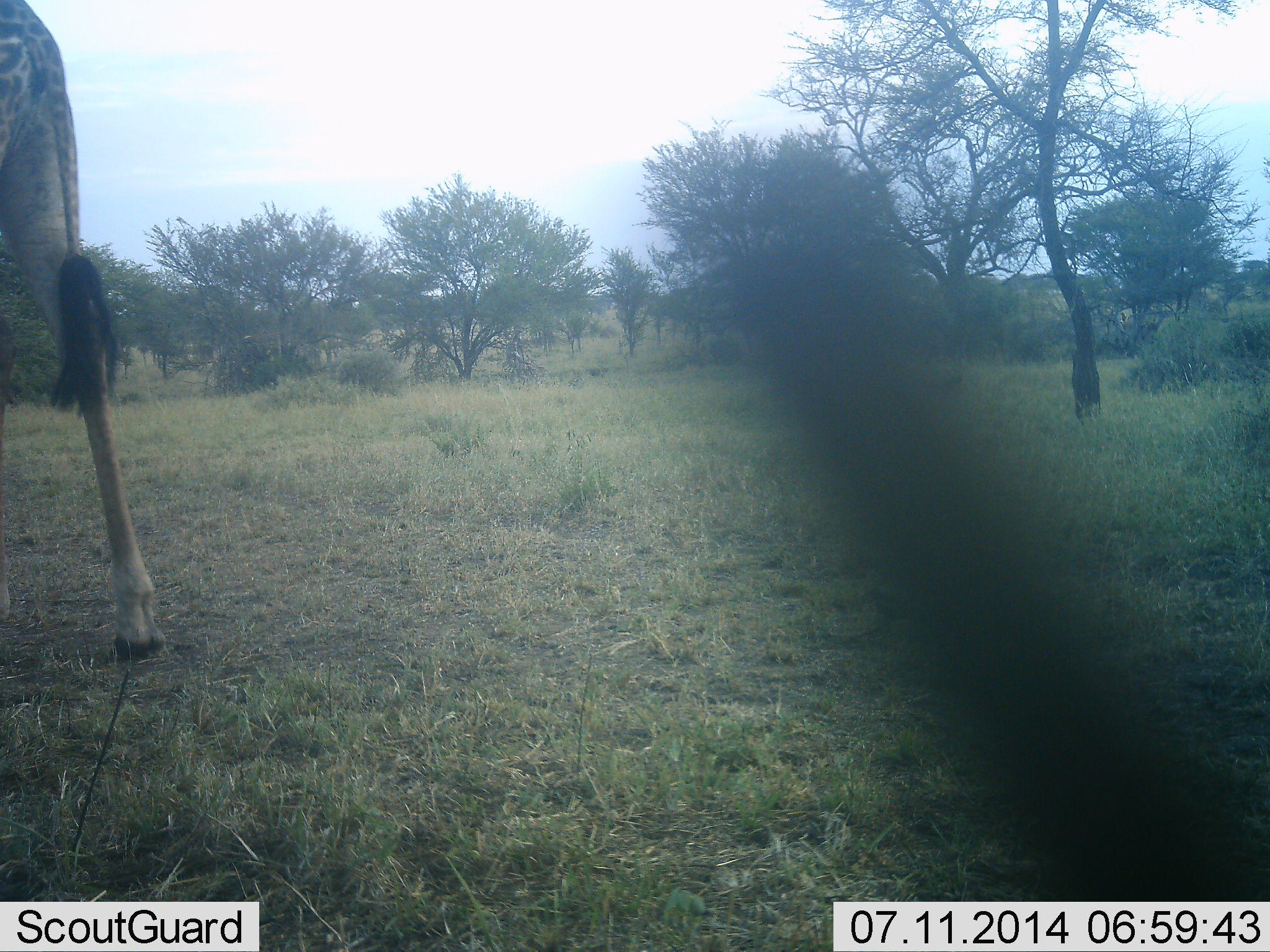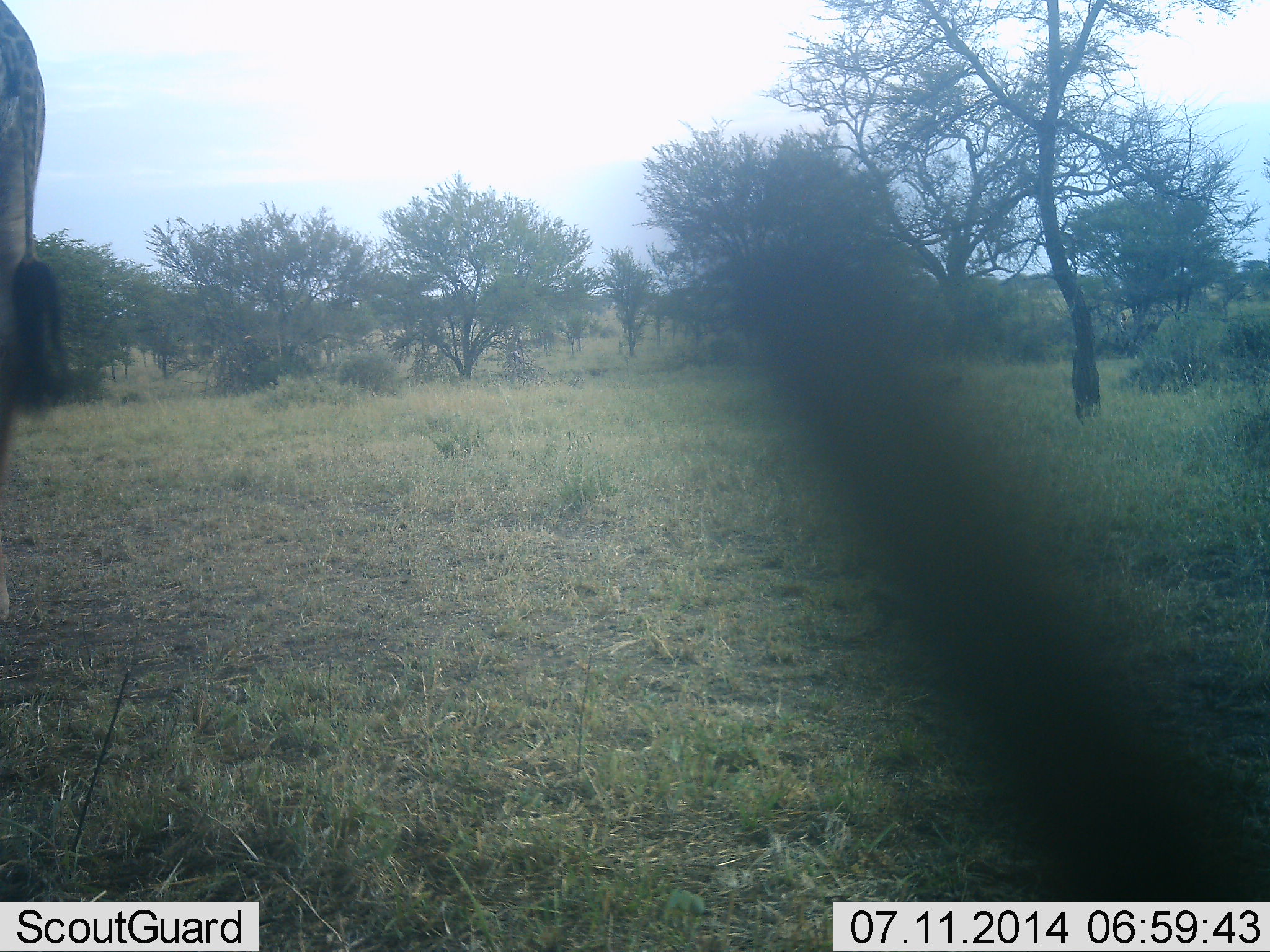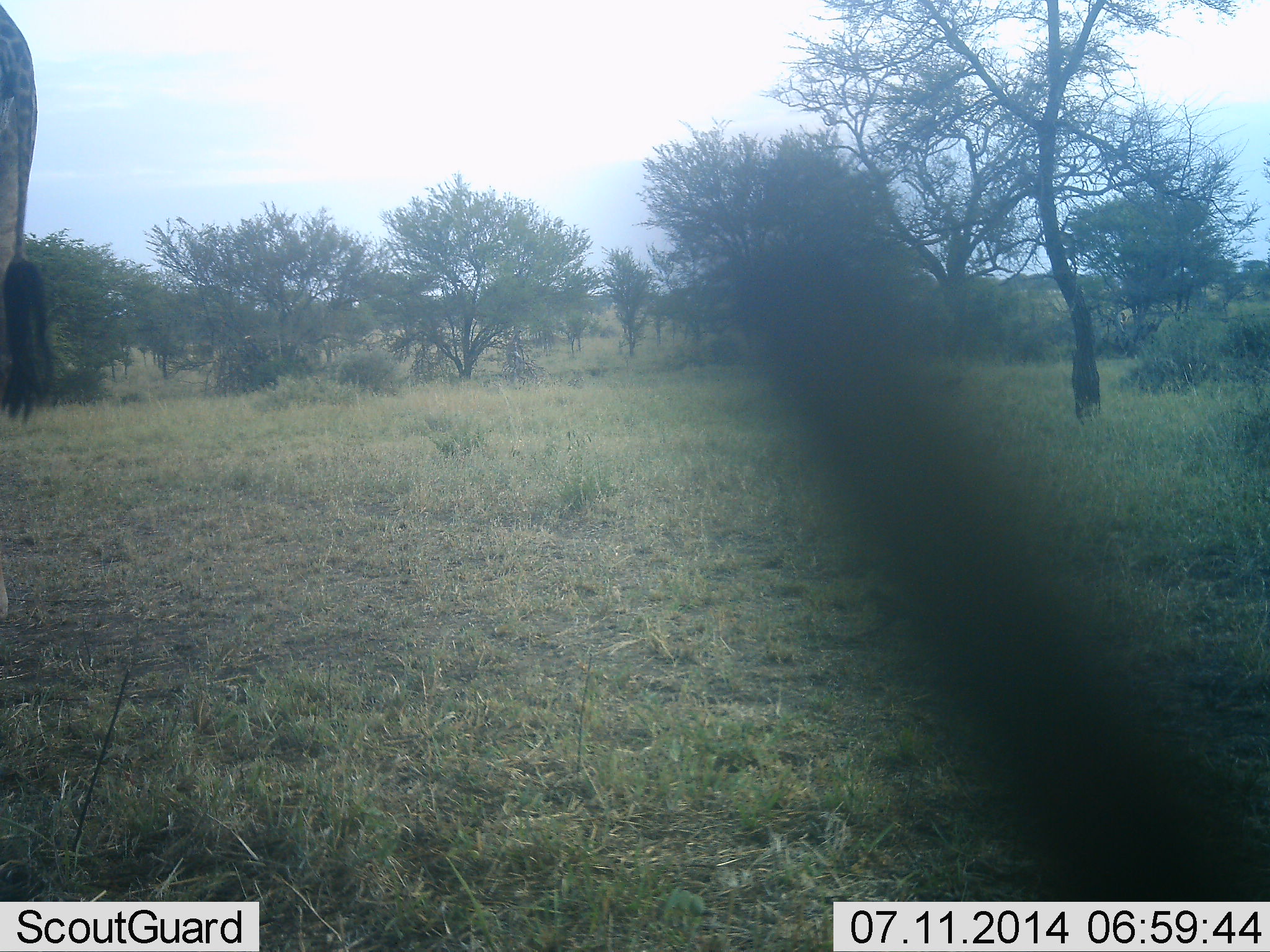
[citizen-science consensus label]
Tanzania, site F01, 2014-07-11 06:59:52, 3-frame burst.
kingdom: Animalia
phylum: Chordata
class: Mammalia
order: Artiodactyla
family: Giraffidae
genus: Giraffa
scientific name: Giraffa camelopardalis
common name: giraffe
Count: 1.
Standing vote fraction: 40%.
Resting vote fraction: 0%.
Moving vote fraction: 60%.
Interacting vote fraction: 0%.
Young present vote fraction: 0%.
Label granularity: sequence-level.